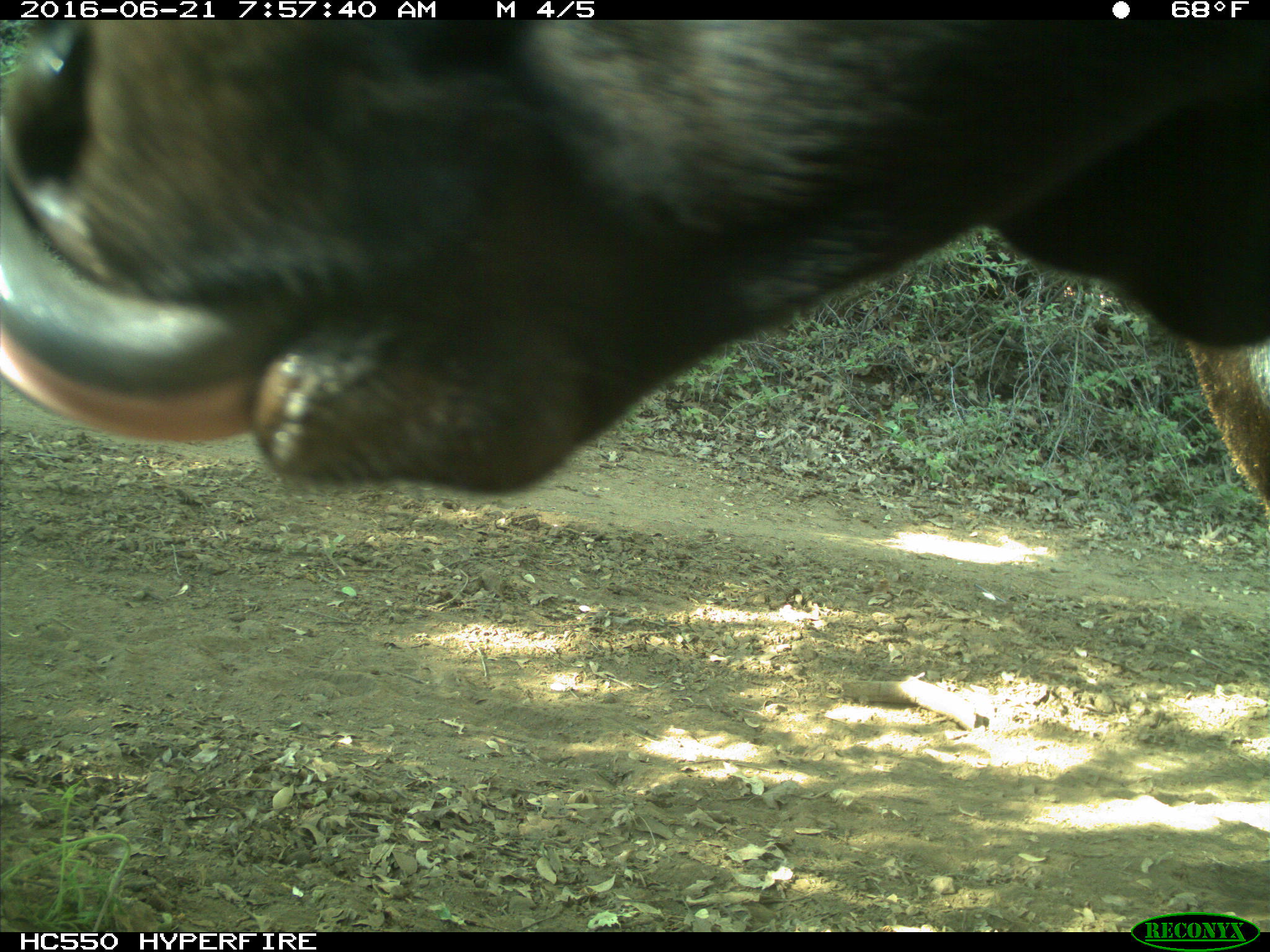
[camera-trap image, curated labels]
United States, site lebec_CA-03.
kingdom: Animalia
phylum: Chordata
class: Mammalia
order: Artiodactyla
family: Bovidae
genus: Bos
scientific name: Bos taurus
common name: domestic cow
Bos taurus (domestic cow).